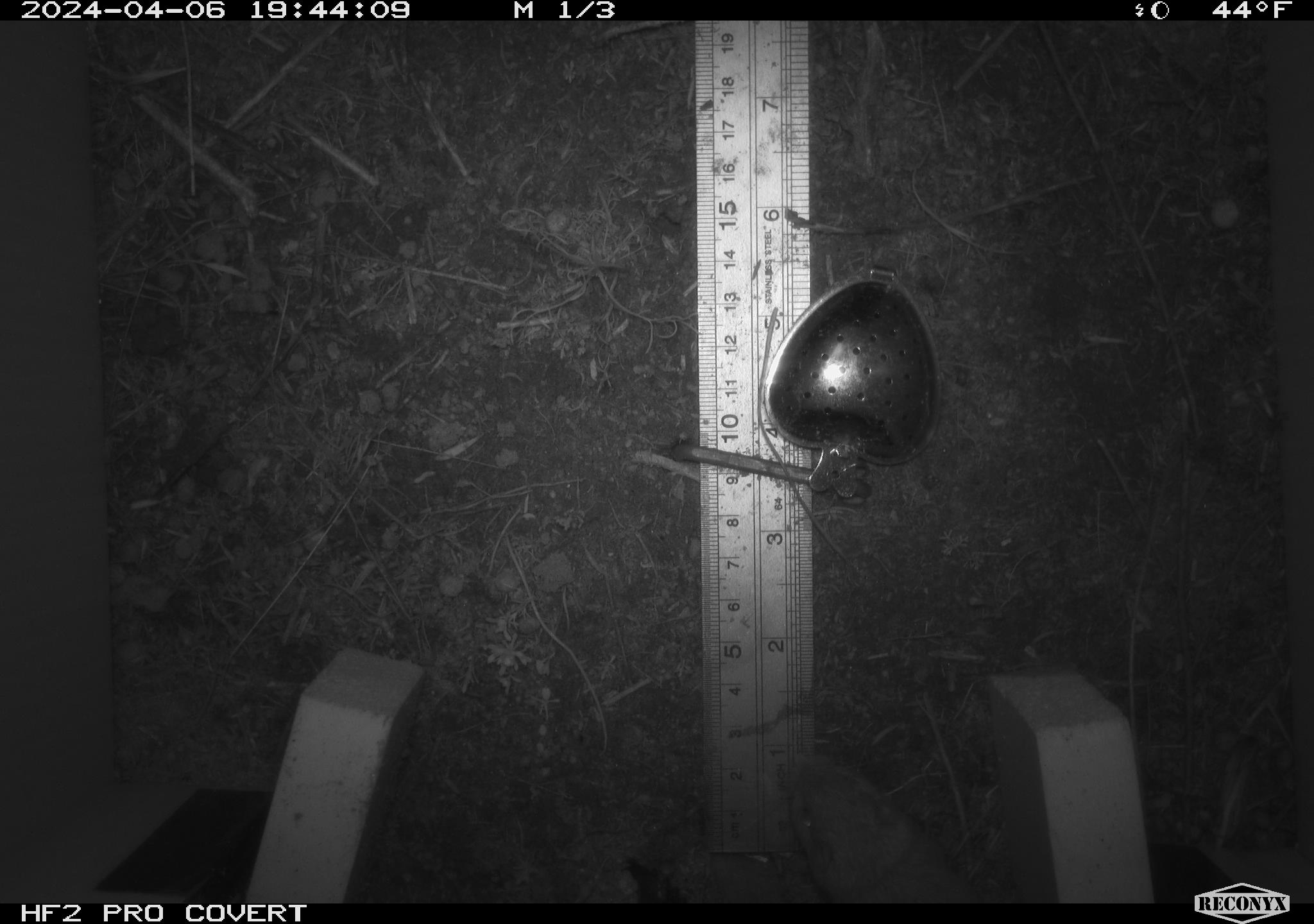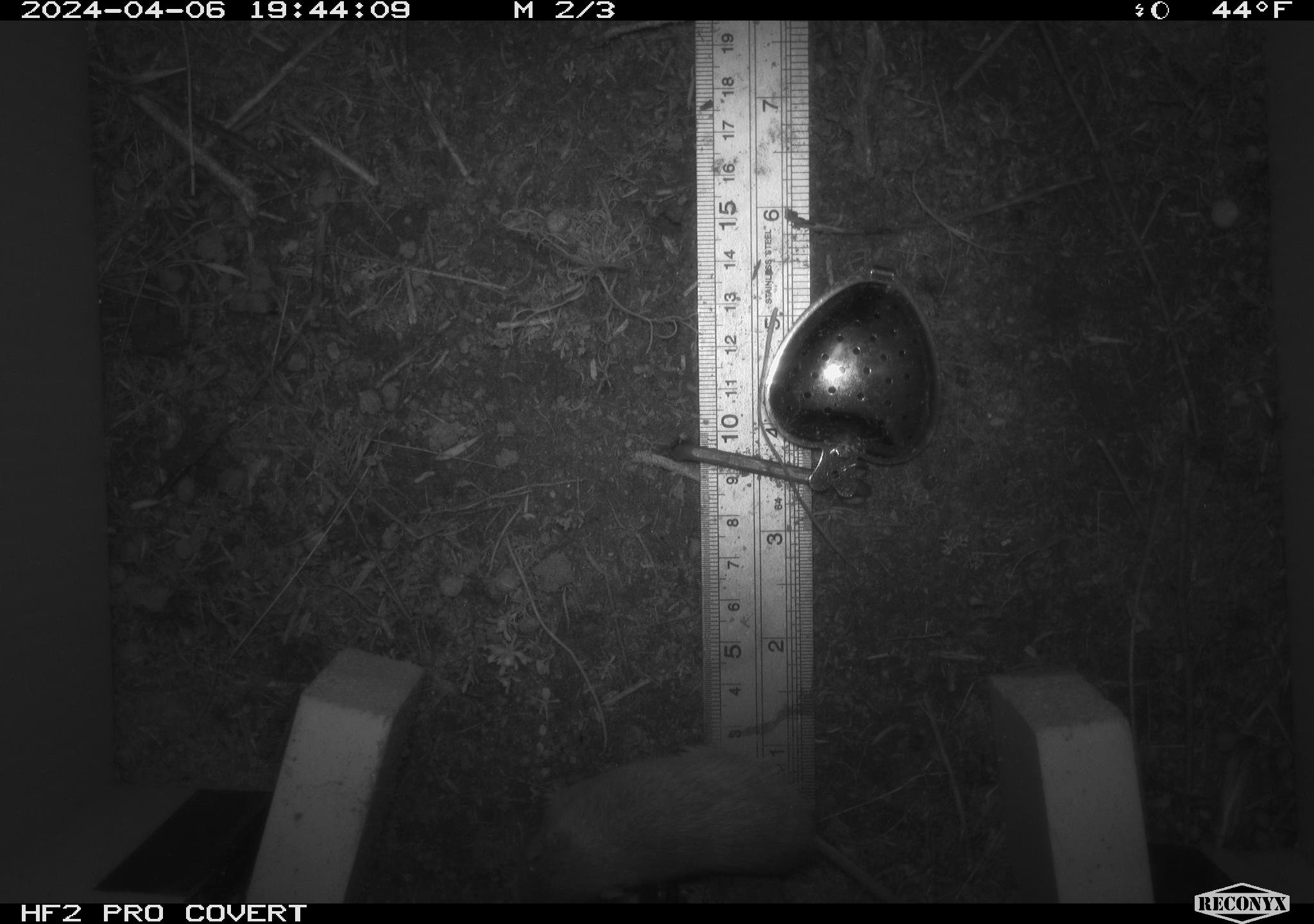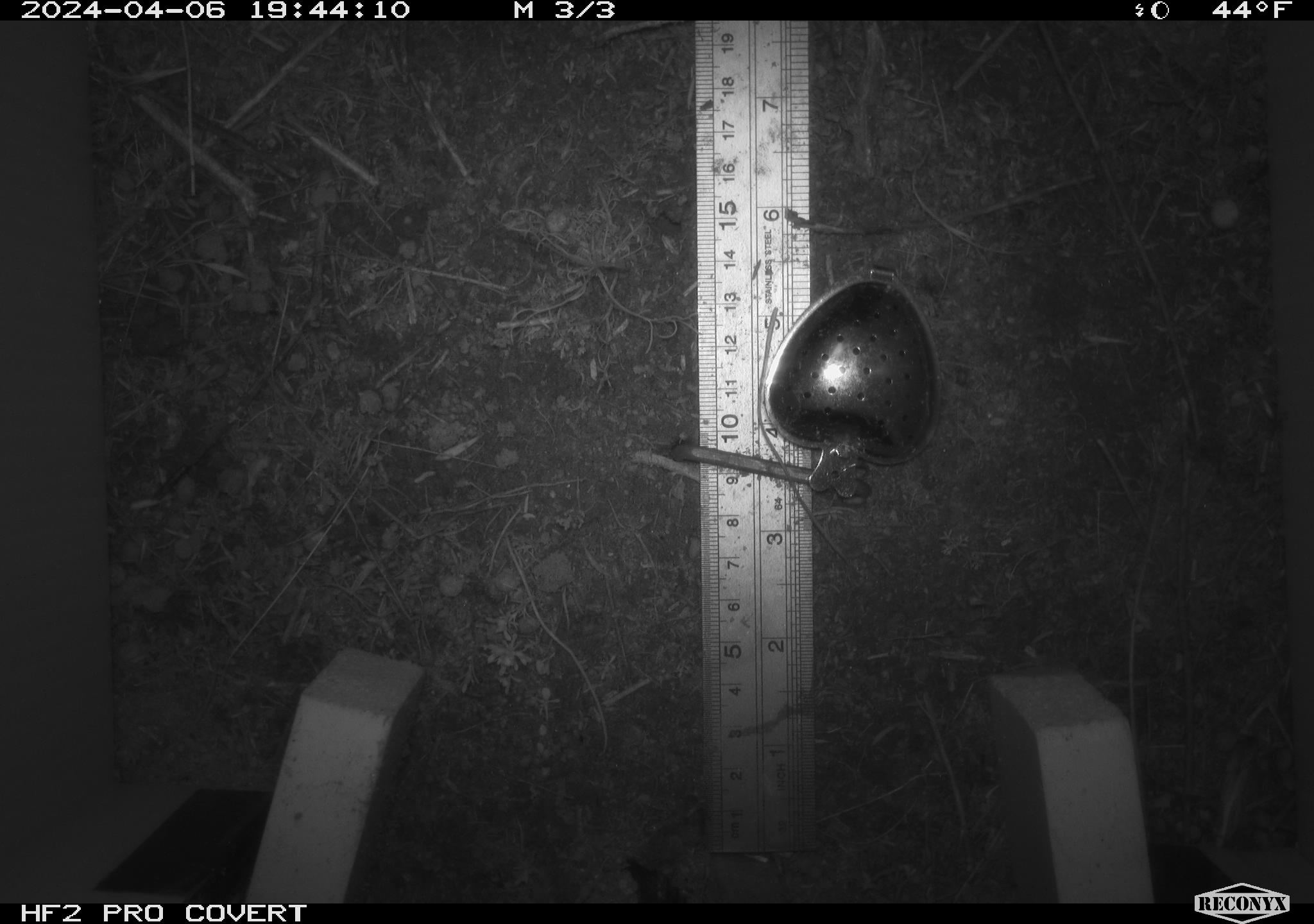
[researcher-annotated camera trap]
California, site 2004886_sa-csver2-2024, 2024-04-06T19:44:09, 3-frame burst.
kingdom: Animalia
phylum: Chordata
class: Mammalia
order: Rodentia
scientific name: Rodentia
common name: rodent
Rodent (Rodentia).